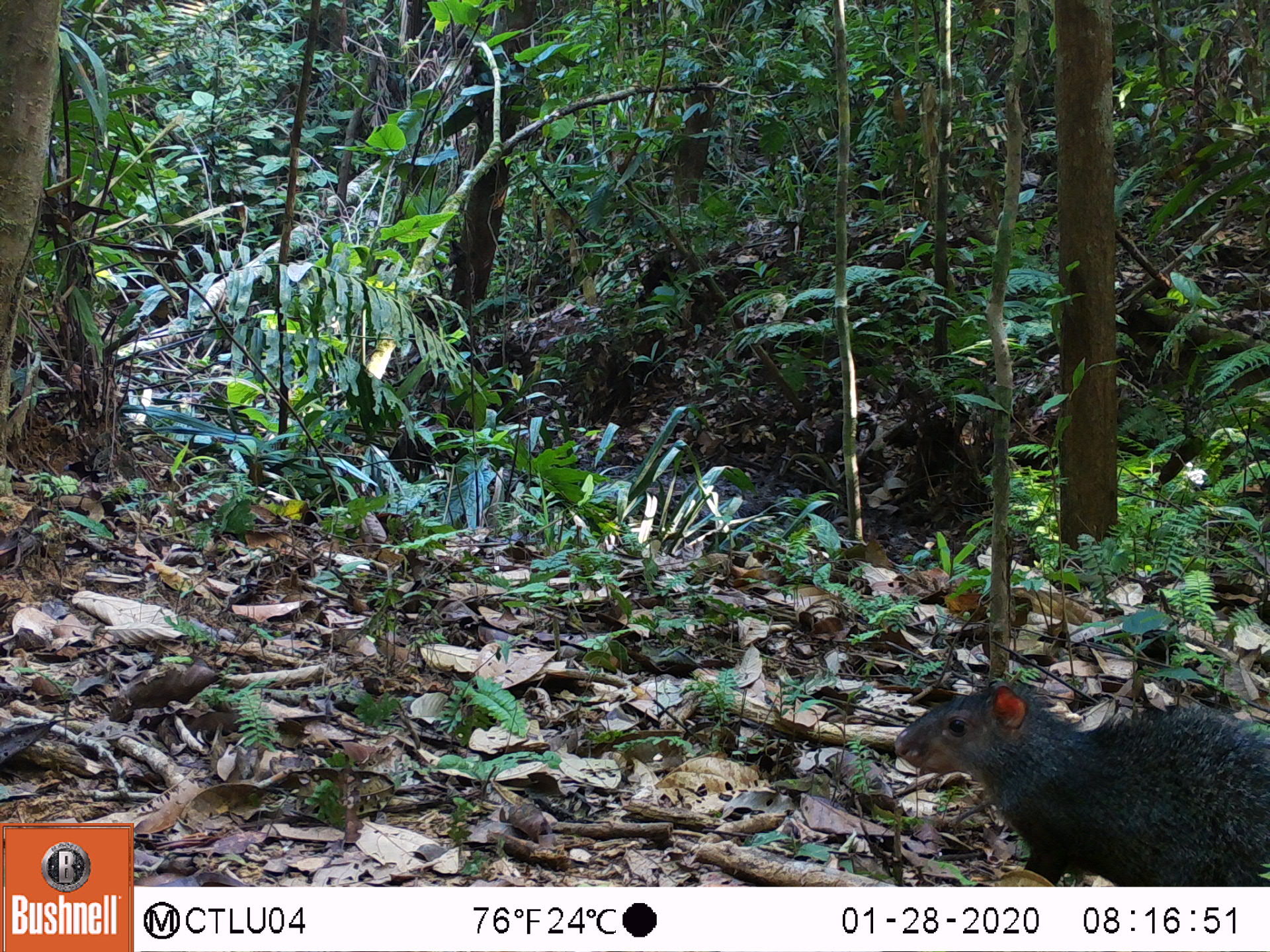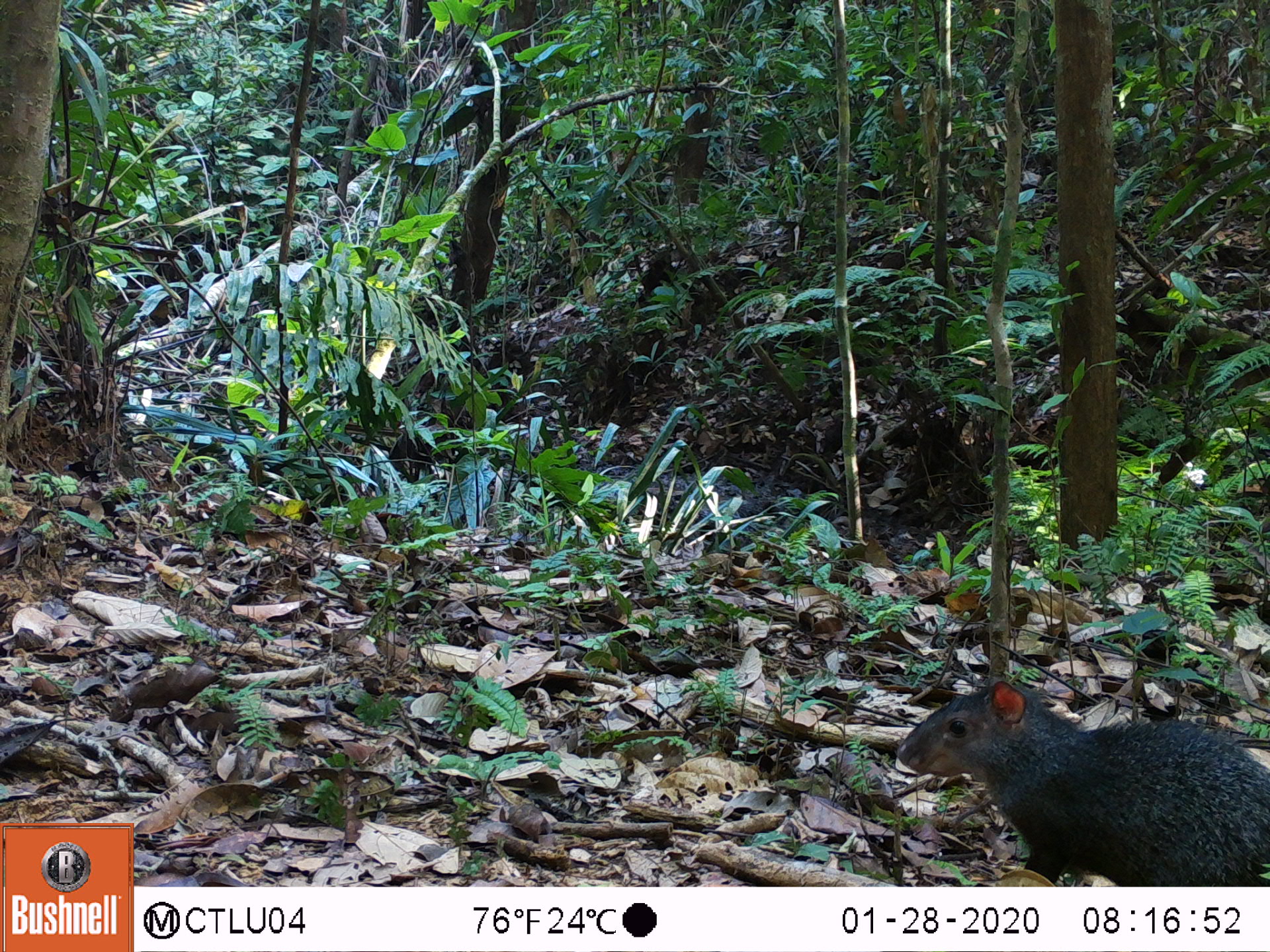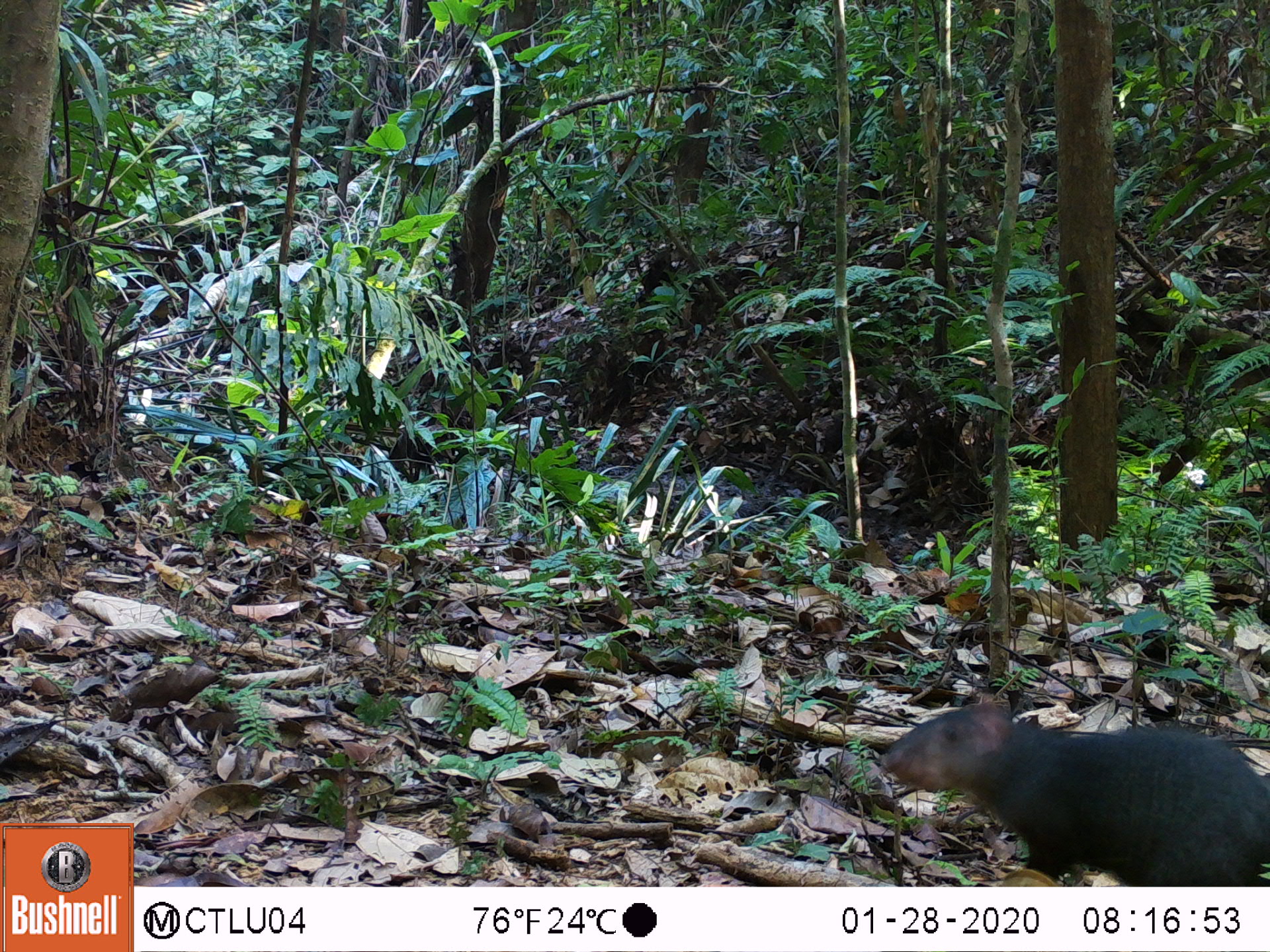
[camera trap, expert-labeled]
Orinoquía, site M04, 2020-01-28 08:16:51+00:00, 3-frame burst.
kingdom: Animalia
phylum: Chordata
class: Mammalia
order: Rodentia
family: Dasyproctidae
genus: Dasyprocta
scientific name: Dasyprocta fuliginosa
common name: black agouti